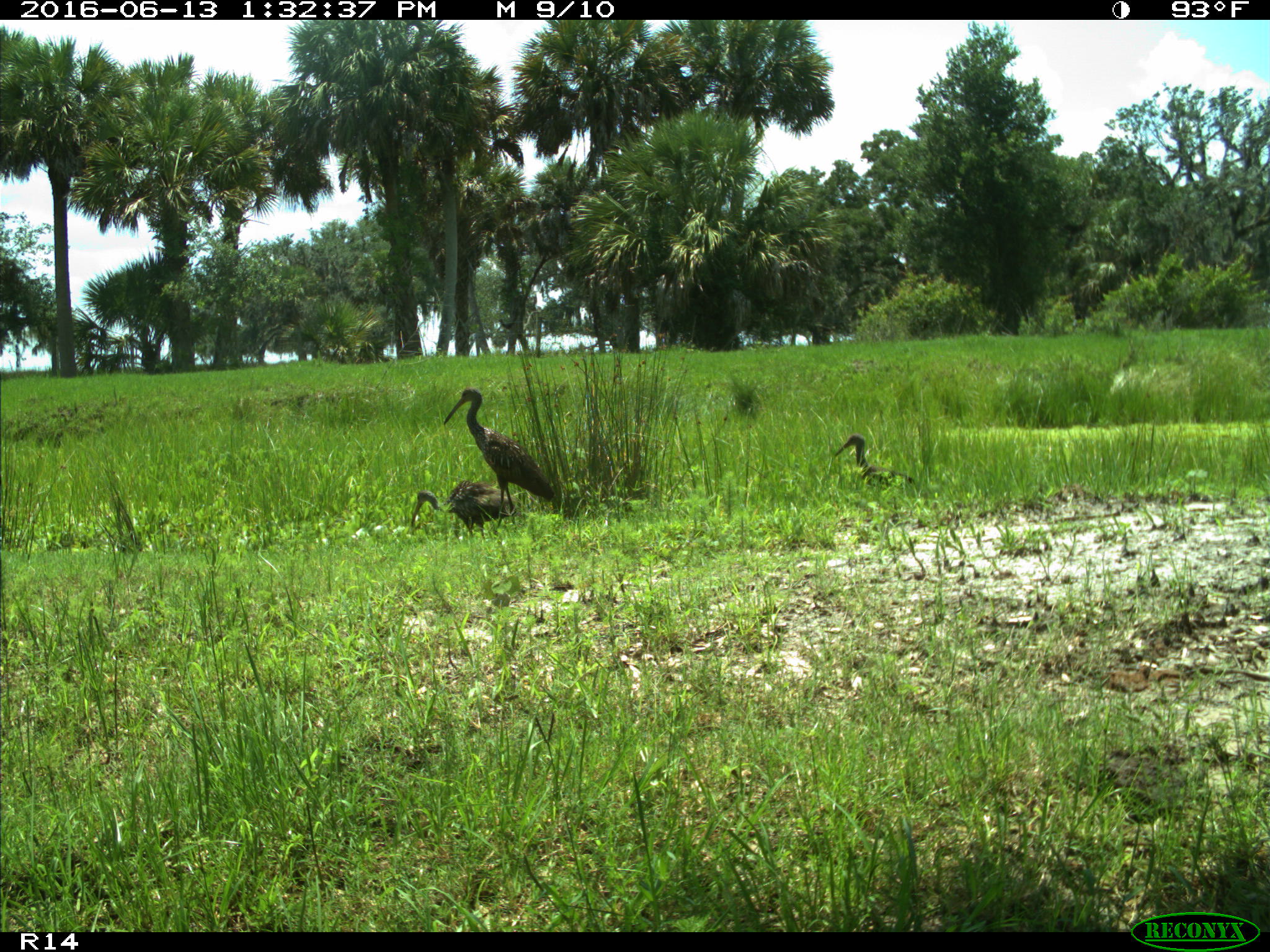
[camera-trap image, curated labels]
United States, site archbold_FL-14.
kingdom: Animalia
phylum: Chordata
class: Aves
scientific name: Aves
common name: birds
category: unidentified bird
Unidentified bird (birds) (Aves).